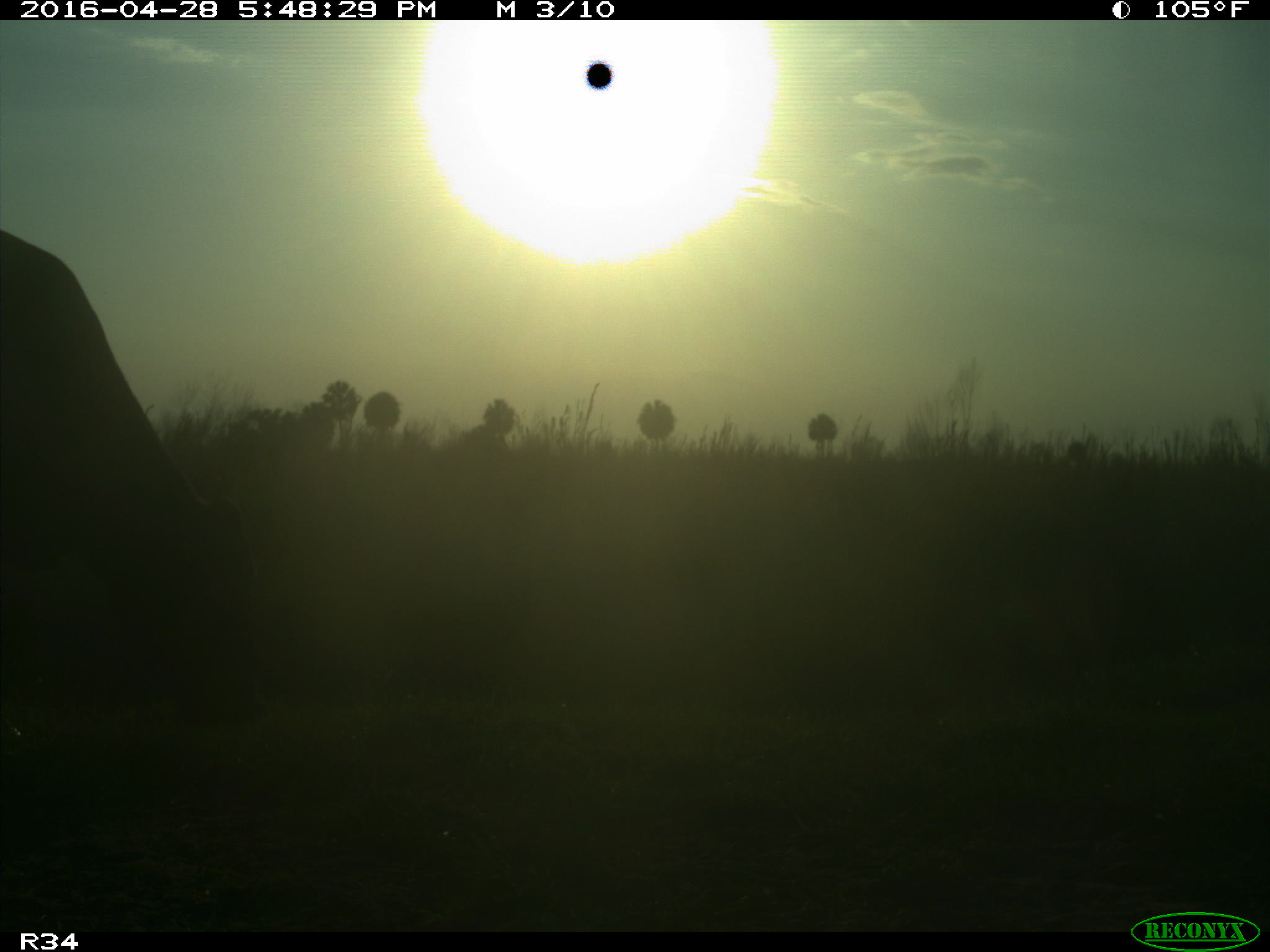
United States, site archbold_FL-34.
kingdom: Animalia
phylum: Chordata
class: Mammalia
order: Artiodactyla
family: Bovidae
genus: Bos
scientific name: Bos taurus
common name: domestic cow